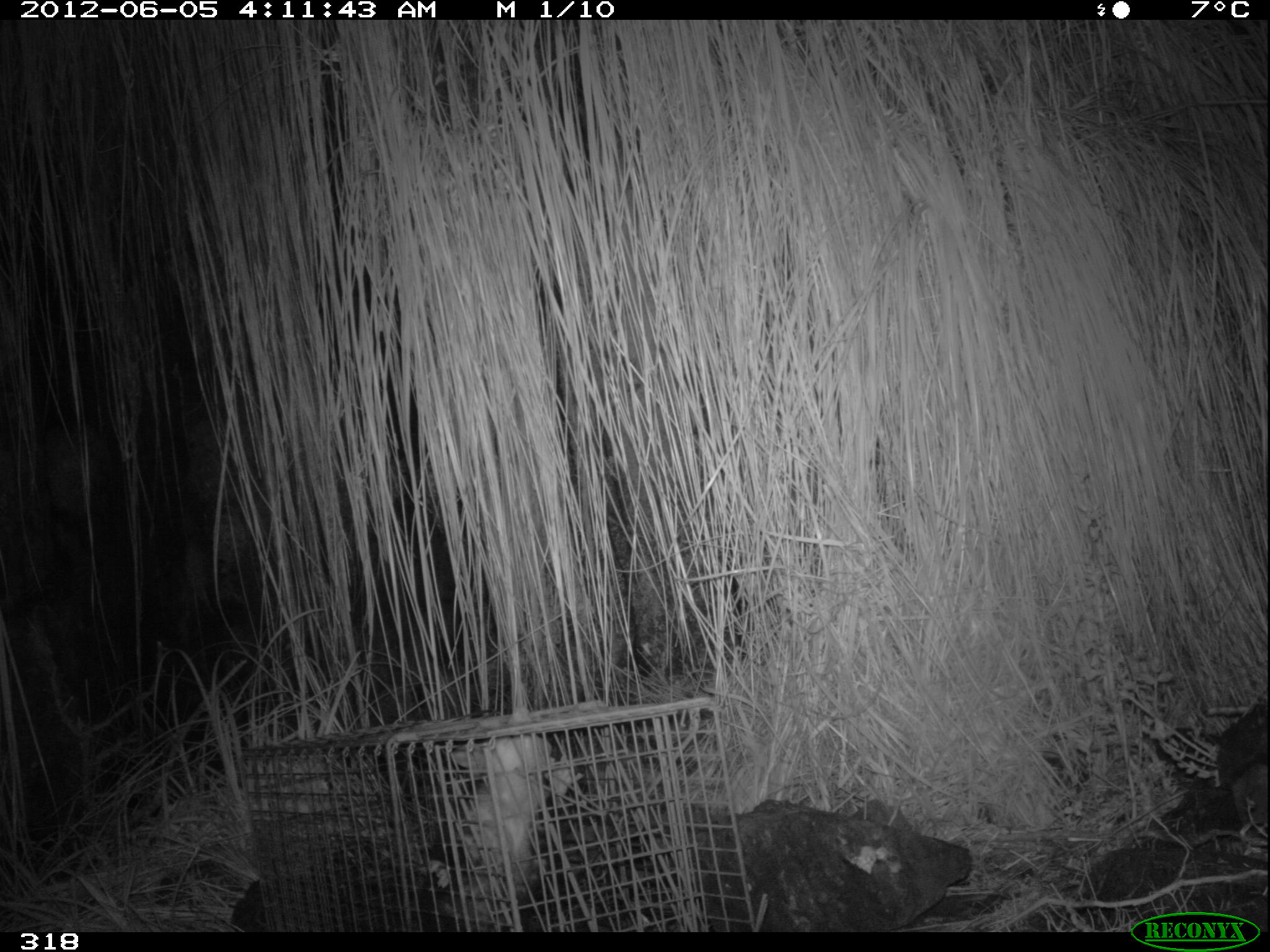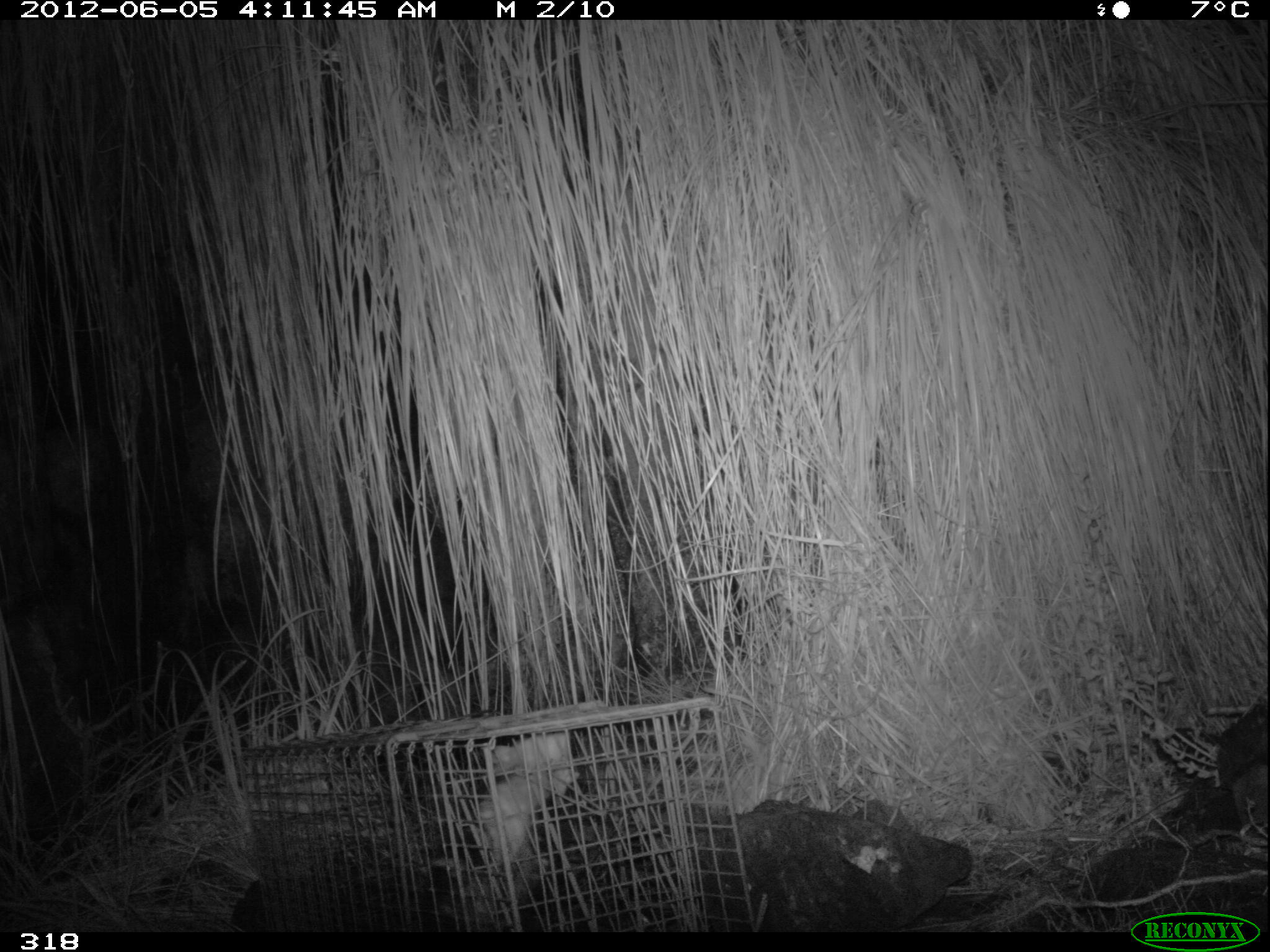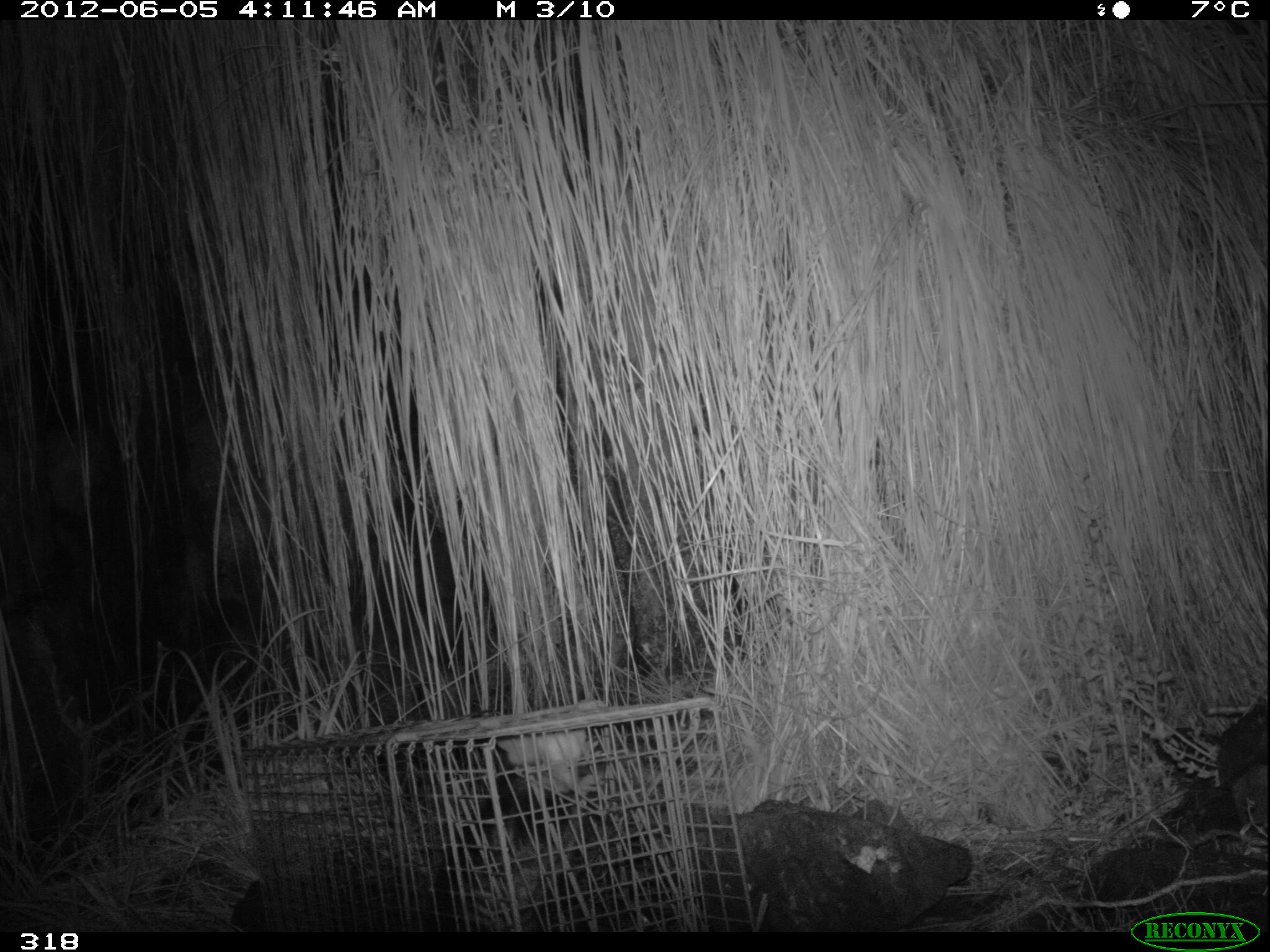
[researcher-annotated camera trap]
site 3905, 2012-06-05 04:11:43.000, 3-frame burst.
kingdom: Animalia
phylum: Chordata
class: Mammalia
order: Didelphimorphia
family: Didelphidae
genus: Didelphis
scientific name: Didelphis pernigra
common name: andean white-eared opossum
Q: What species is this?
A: Didelphis pernigra (andean white-eared opossum).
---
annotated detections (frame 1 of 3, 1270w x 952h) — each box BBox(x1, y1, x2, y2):
didelphis pernigra: BBox(418, 736, 584, 932)